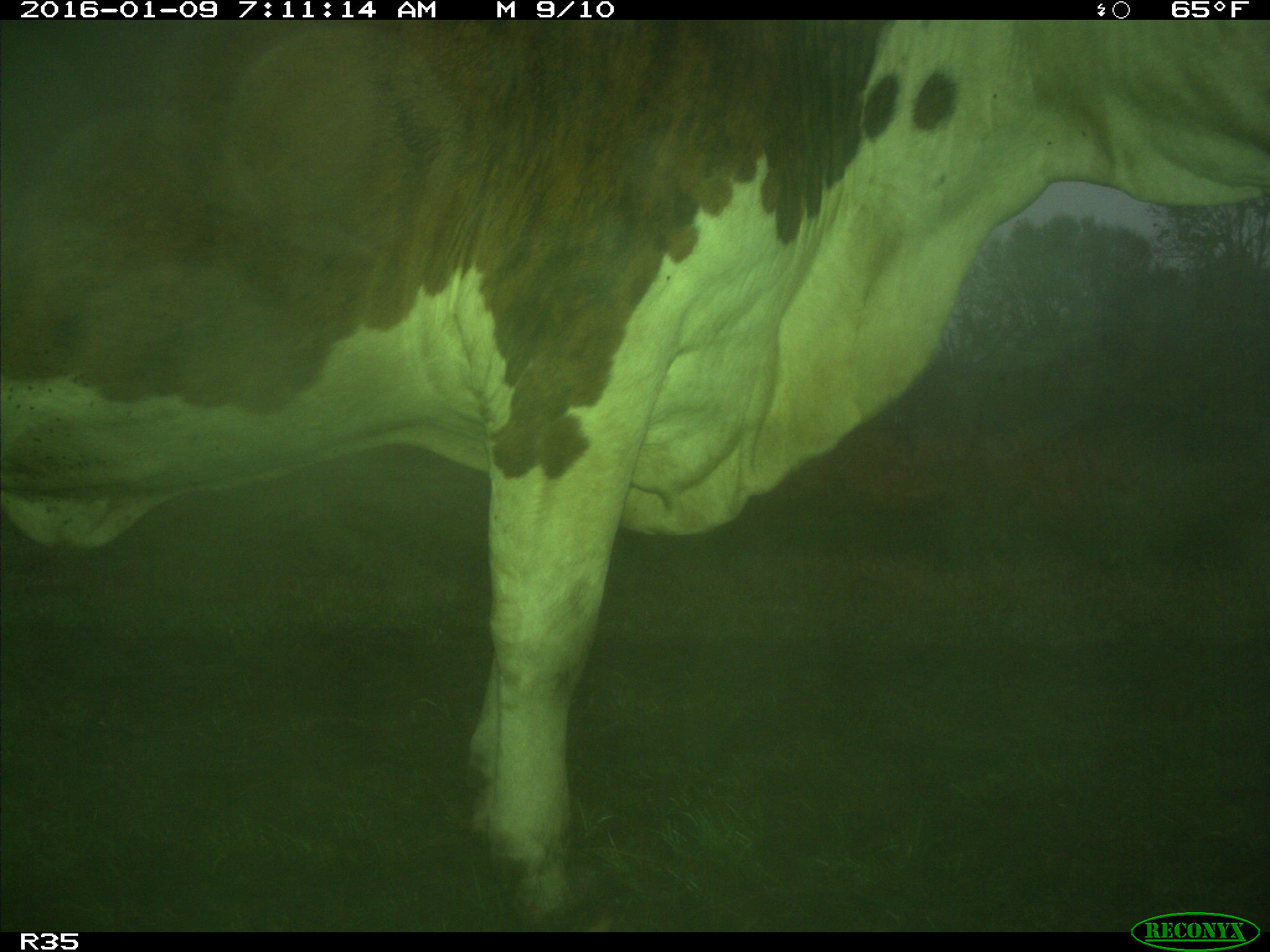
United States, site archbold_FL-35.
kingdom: Animalia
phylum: Chordata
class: Mammalia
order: Artiodactyla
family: Bovidae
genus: Bos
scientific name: Bos taurus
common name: domestic cow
Bos taurus (domestic cow).